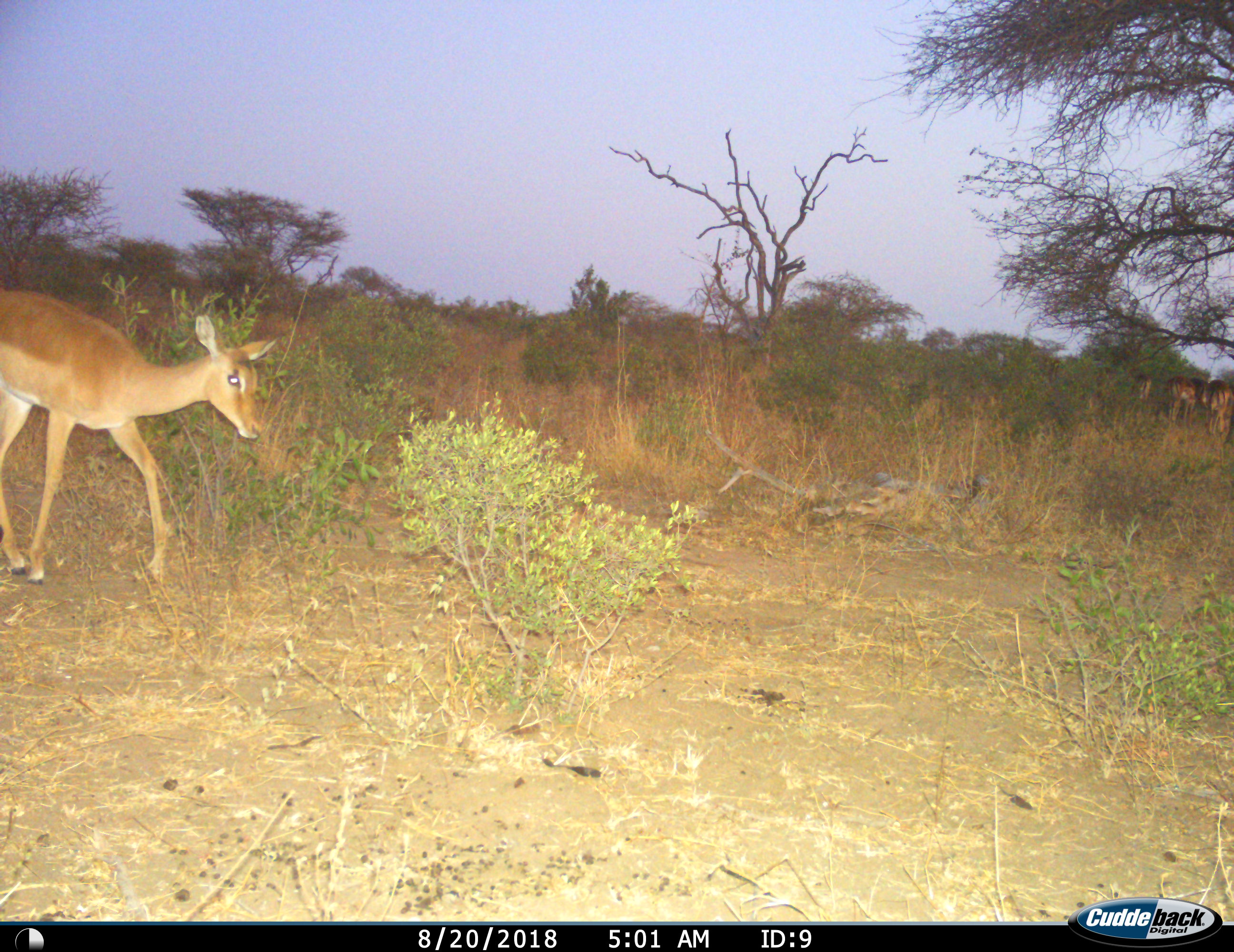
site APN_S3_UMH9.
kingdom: Animalia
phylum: Chordata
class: Mammalia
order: Artiodactyla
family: Bovidae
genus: Aepyceros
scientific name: Aepyceros melampus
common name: impala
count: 1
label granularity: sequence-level